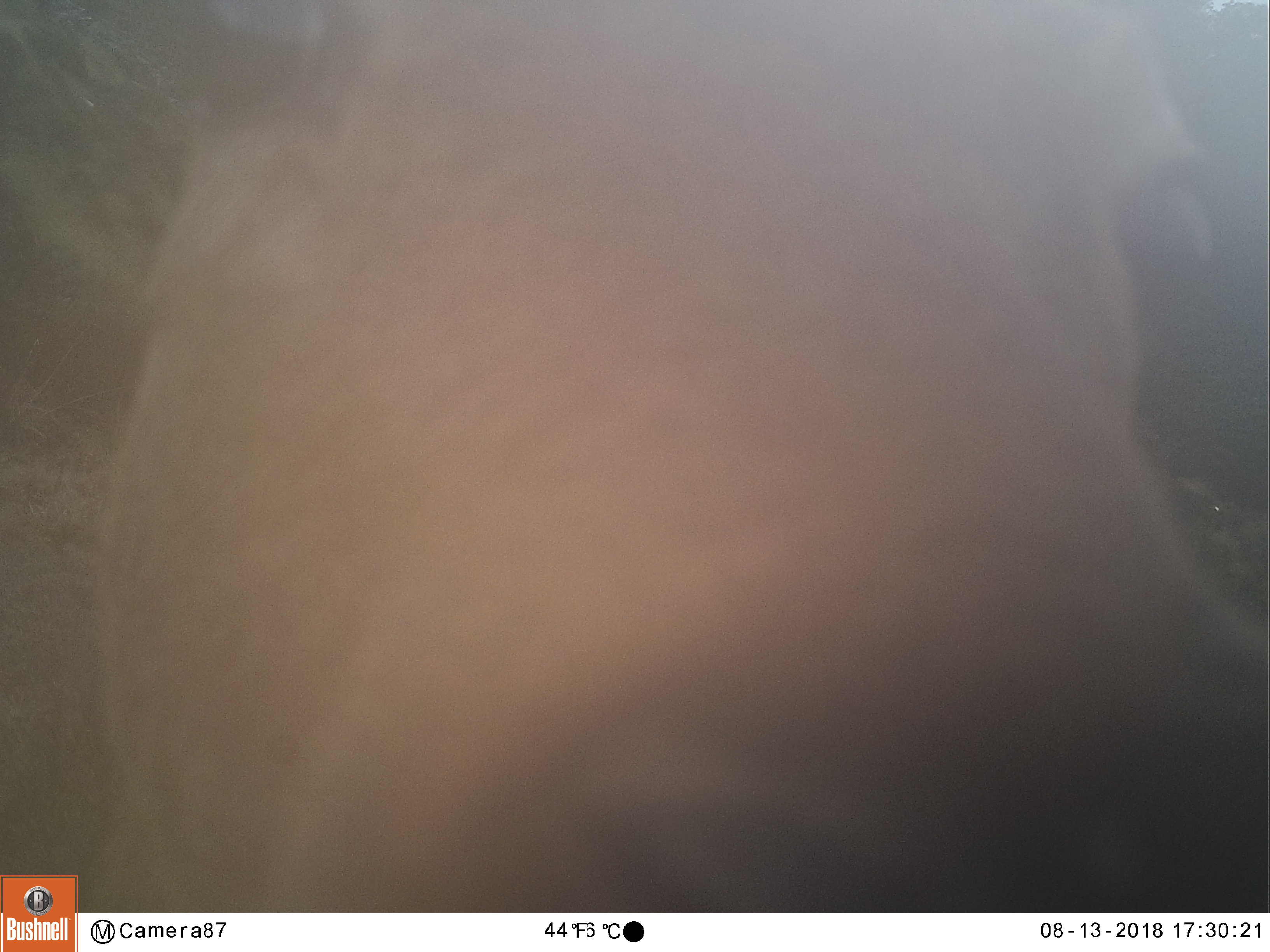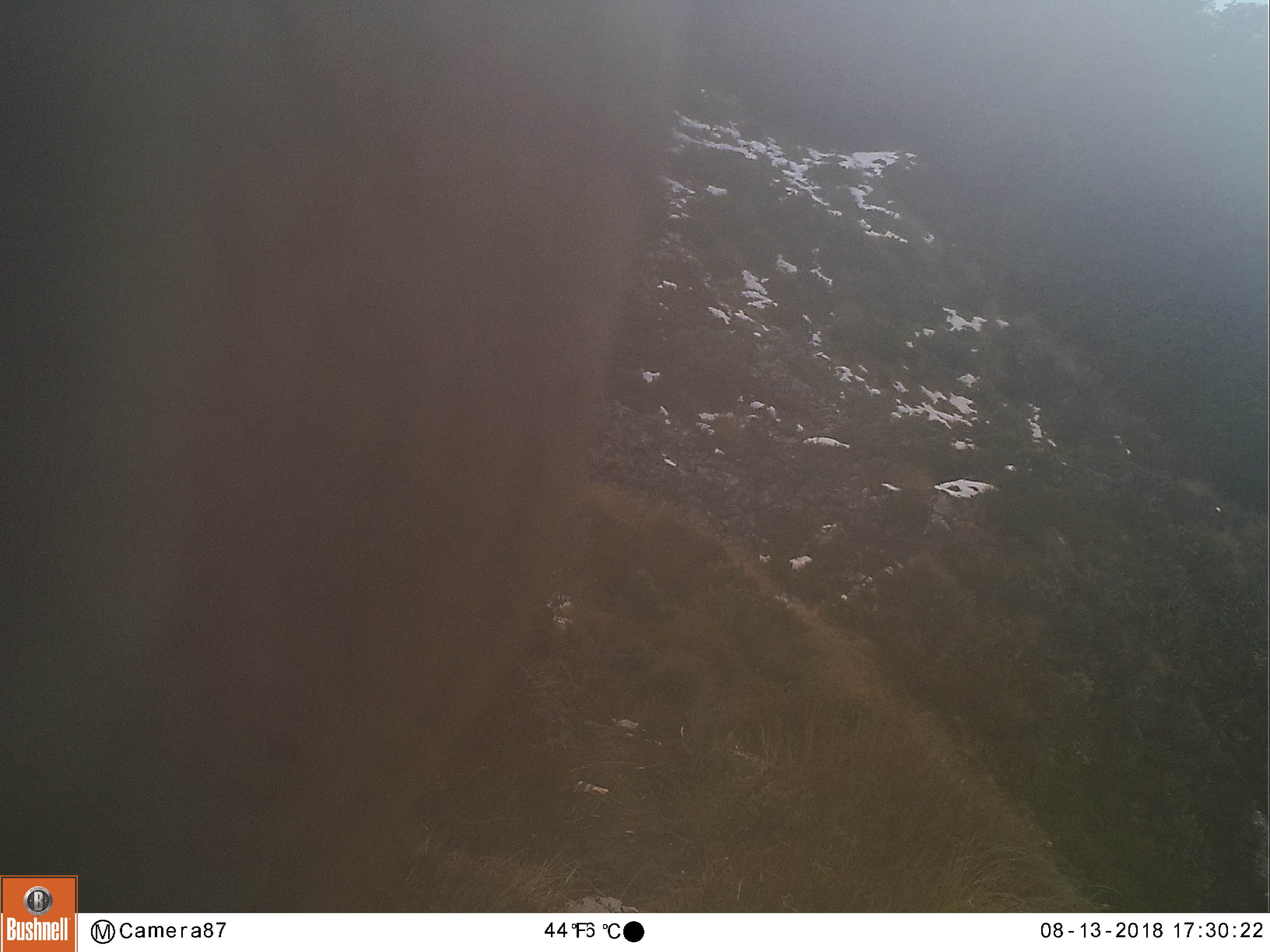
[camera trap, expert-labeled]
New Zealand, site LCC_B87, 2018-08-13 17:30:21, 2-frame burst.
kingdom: Animalia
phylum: Chordata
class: Mammalia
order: Artiodactyla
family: Cervidae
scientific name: Cervidae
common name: deer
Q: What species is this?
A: Deer (Cervidae).